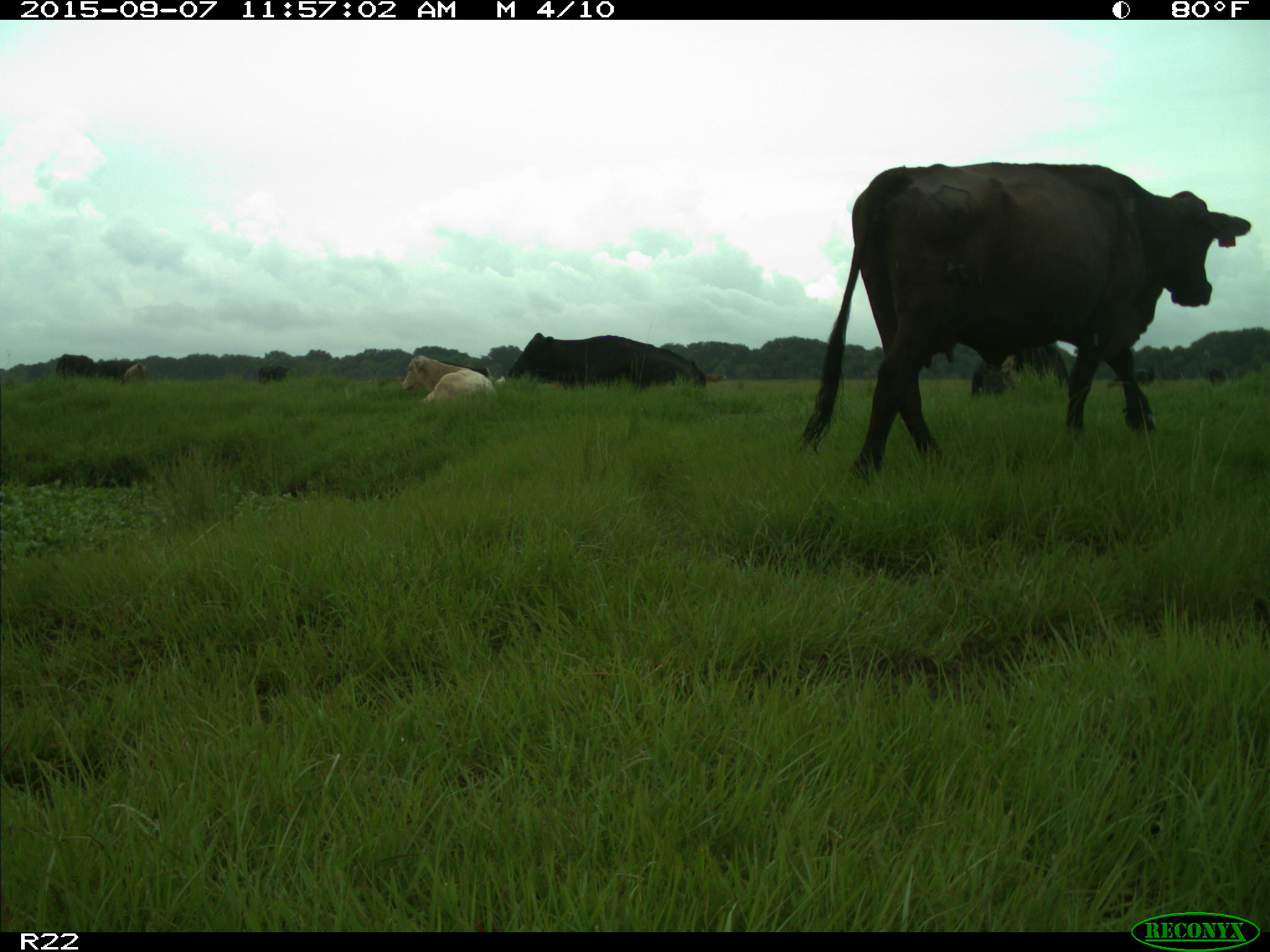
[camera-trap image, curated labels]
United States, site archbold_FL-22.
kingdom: Animalia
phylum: Chordata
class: Mammalia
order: Artiodactyla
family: Bovidae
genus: Bos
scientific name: Bos taurus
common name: domestic cow